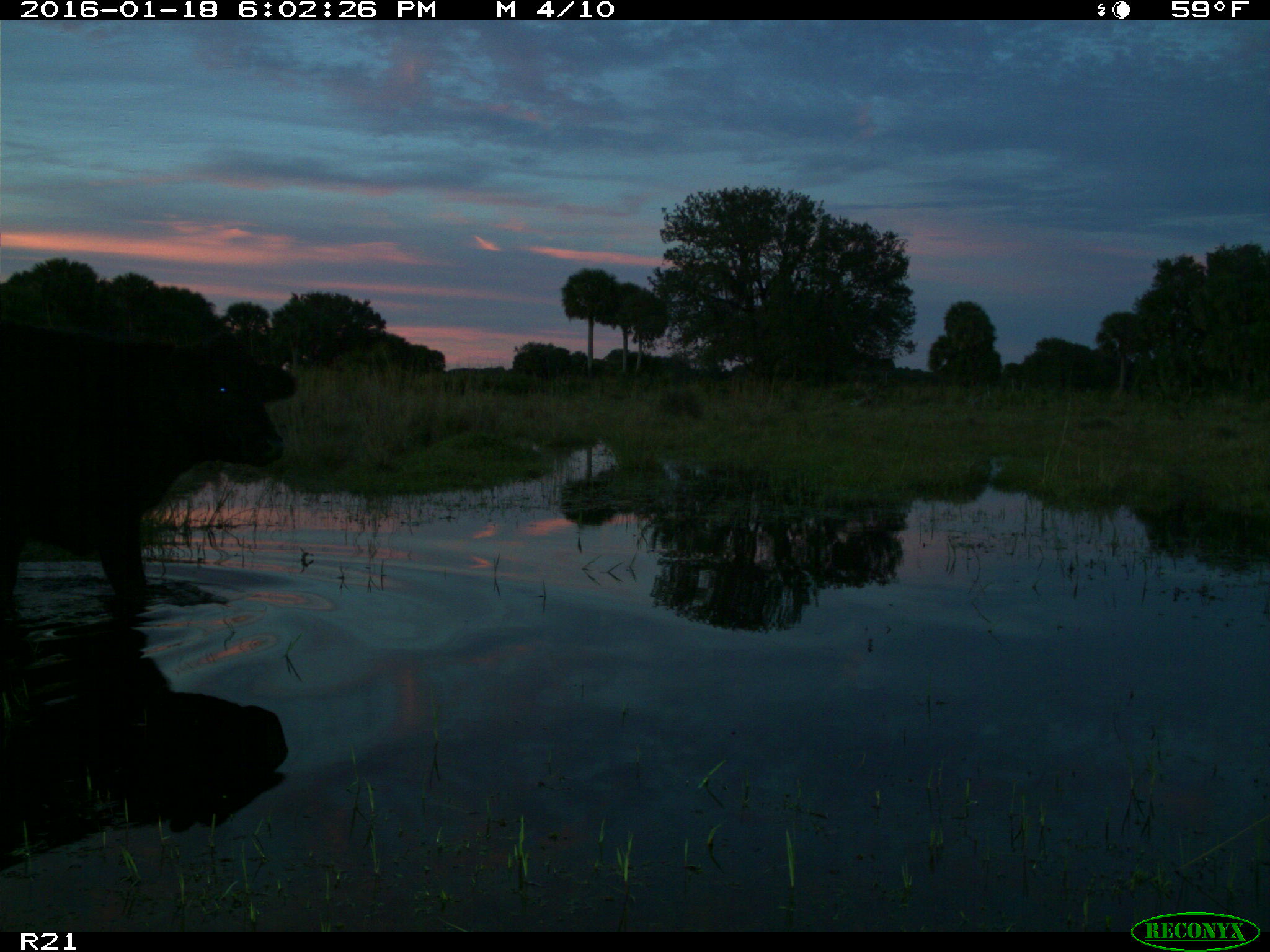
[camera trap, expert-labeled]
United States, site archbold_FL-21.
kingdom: Animalia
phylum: Chordata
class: Mammalia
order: Artiodactyla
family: Bovidae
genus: Bos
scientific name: Bos taurus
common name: domestic cow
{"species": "Bos taurus (domestic cow)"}